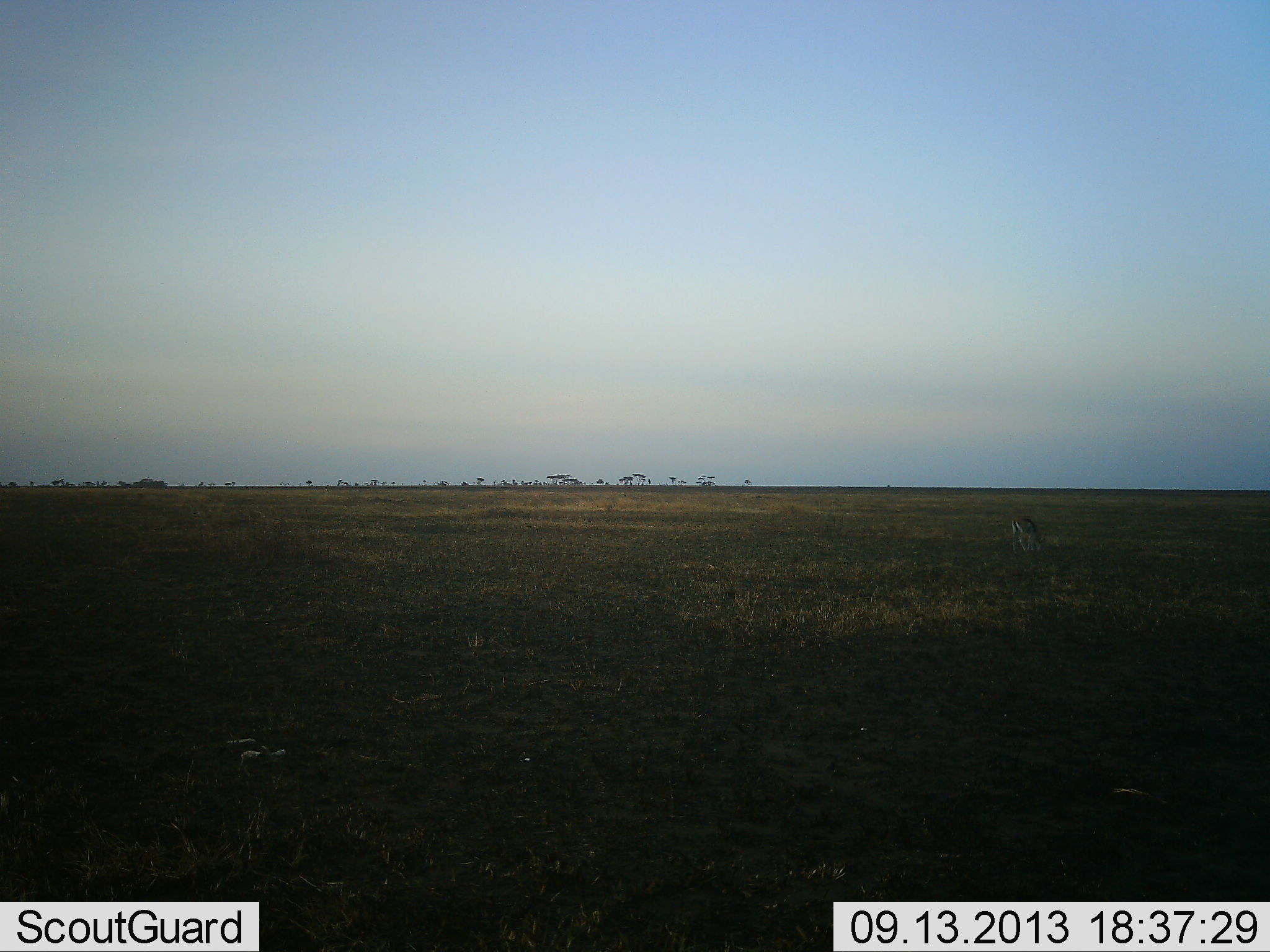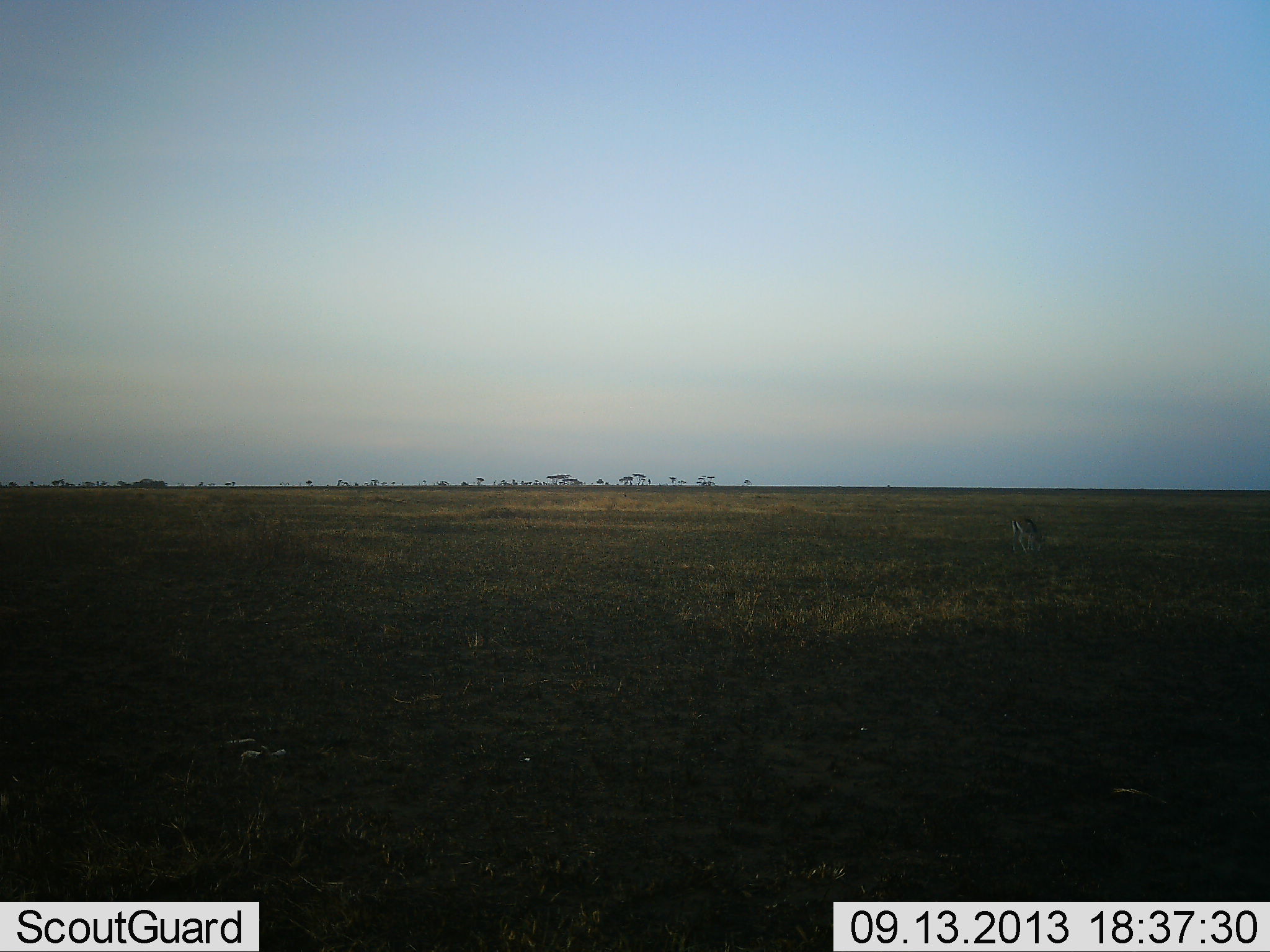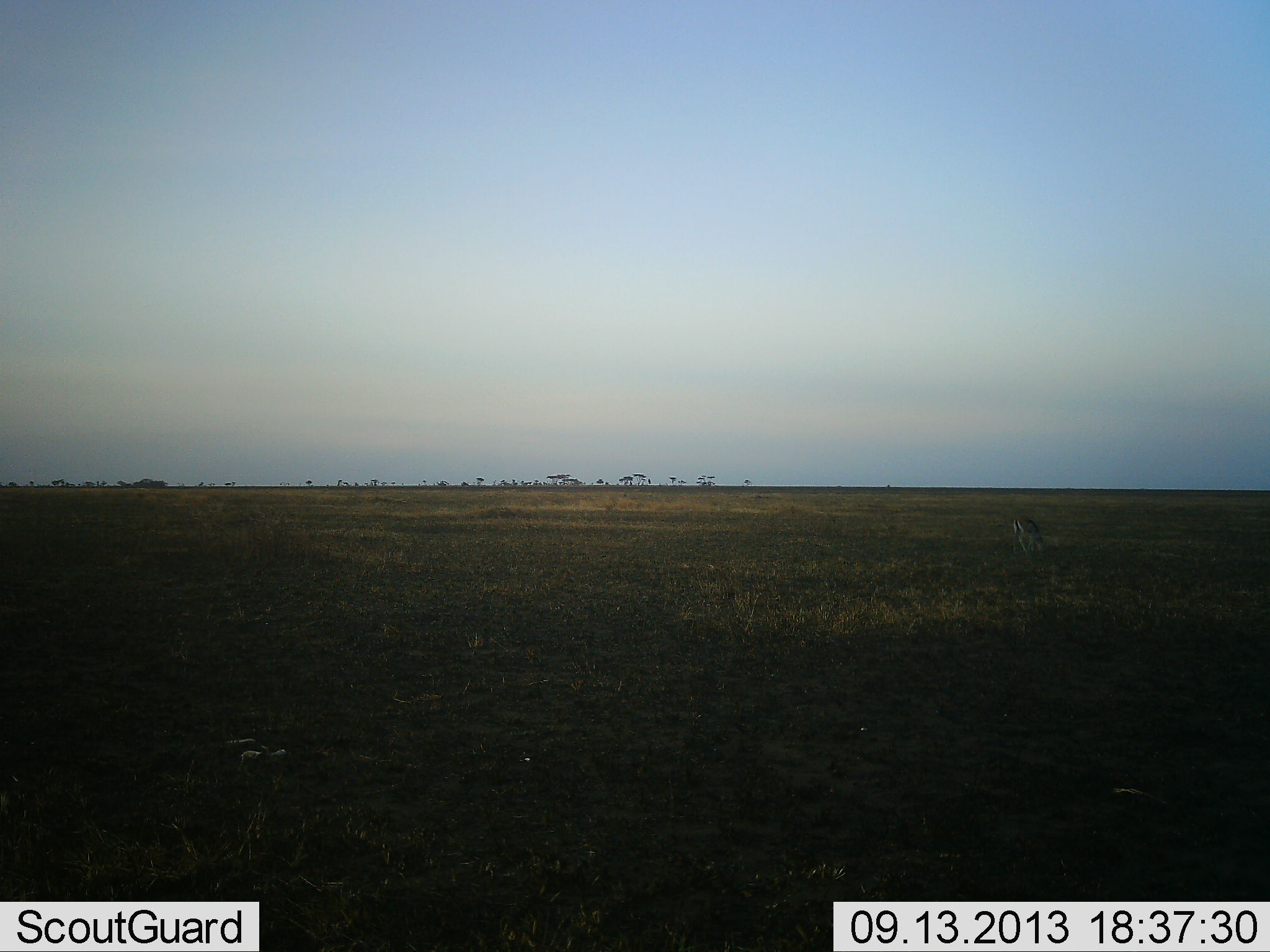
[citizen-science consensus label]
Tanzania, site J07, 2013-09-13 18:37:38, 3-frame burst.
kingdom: Animalia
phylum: Chordata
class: Mammalia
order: Artiodactyla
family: Bovidae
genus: Eudorcas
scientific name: Eudorcas thomsonii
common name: thomson's gazelle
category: gazellethomsons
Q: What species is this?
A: Gazellethomsons (thomson's gazelle) (Eudorcas thomsonii).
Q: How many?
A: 1.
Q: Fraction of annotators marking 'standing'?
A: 31%.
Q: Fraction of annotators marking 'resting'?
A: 0%.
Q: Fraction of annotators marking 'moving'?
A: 0%.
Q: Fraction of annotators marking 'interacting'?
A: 0%.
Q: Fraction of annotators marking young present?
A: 0%.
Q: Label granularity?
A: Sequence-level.